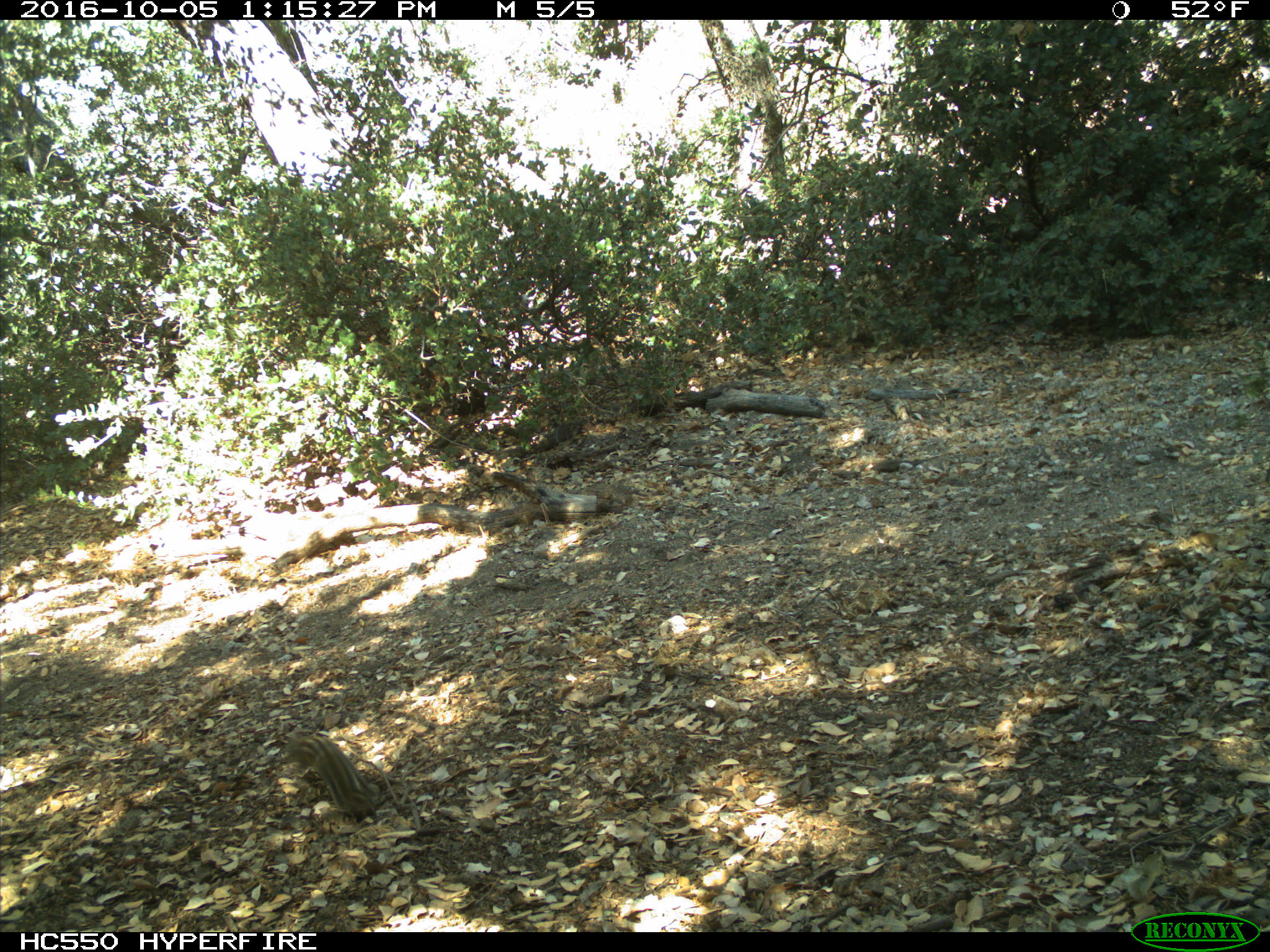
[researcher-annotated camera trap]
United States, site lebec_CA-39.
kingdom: Animalia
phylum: Chordata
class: Mammalia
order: Rodentia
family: Sciuridae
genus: Tamias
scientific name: Tamias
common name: chipmunk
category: unidentified chipmunk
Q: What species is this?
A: Unidentified chipmunk (chipmunk) (Tamias).